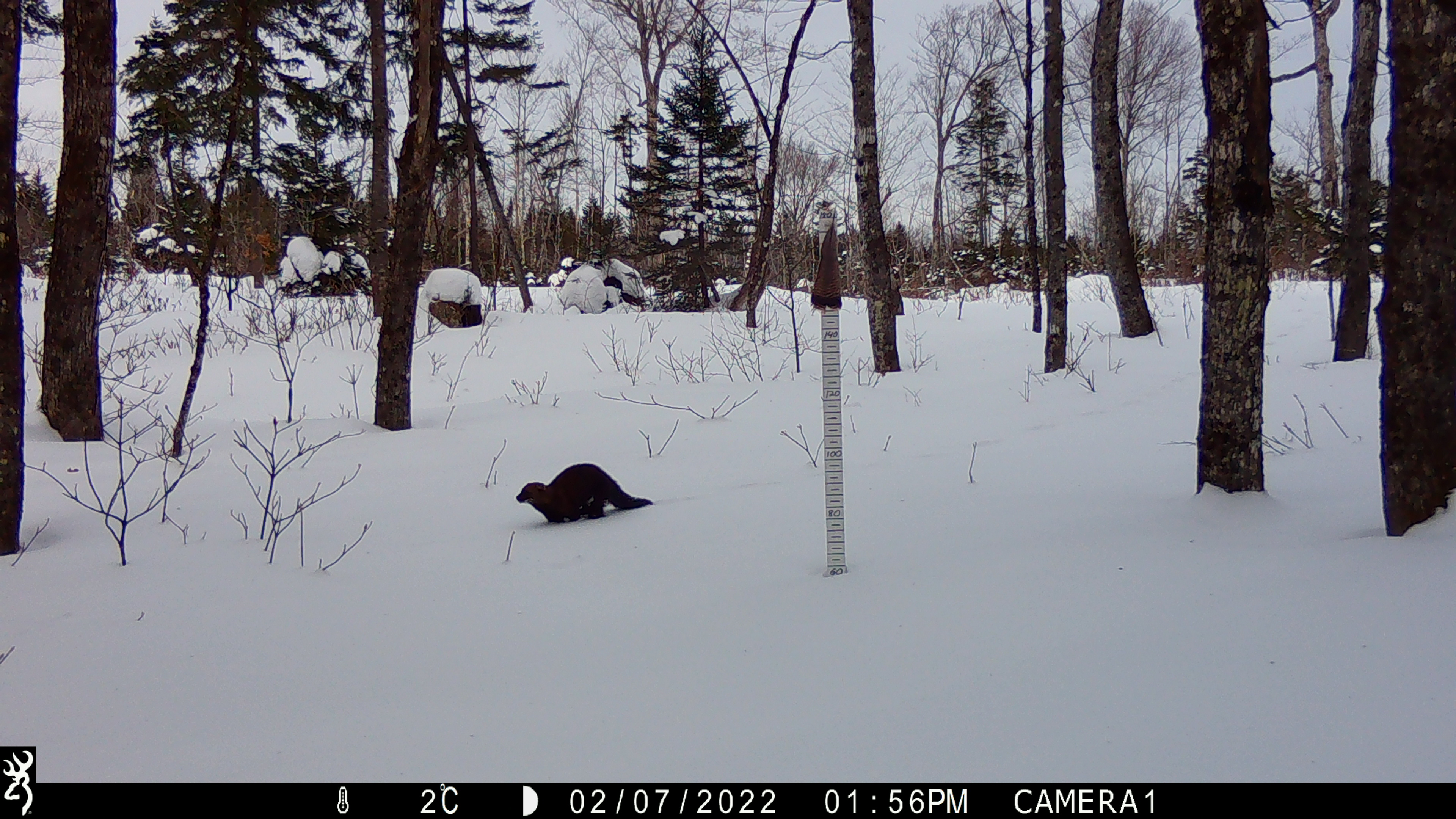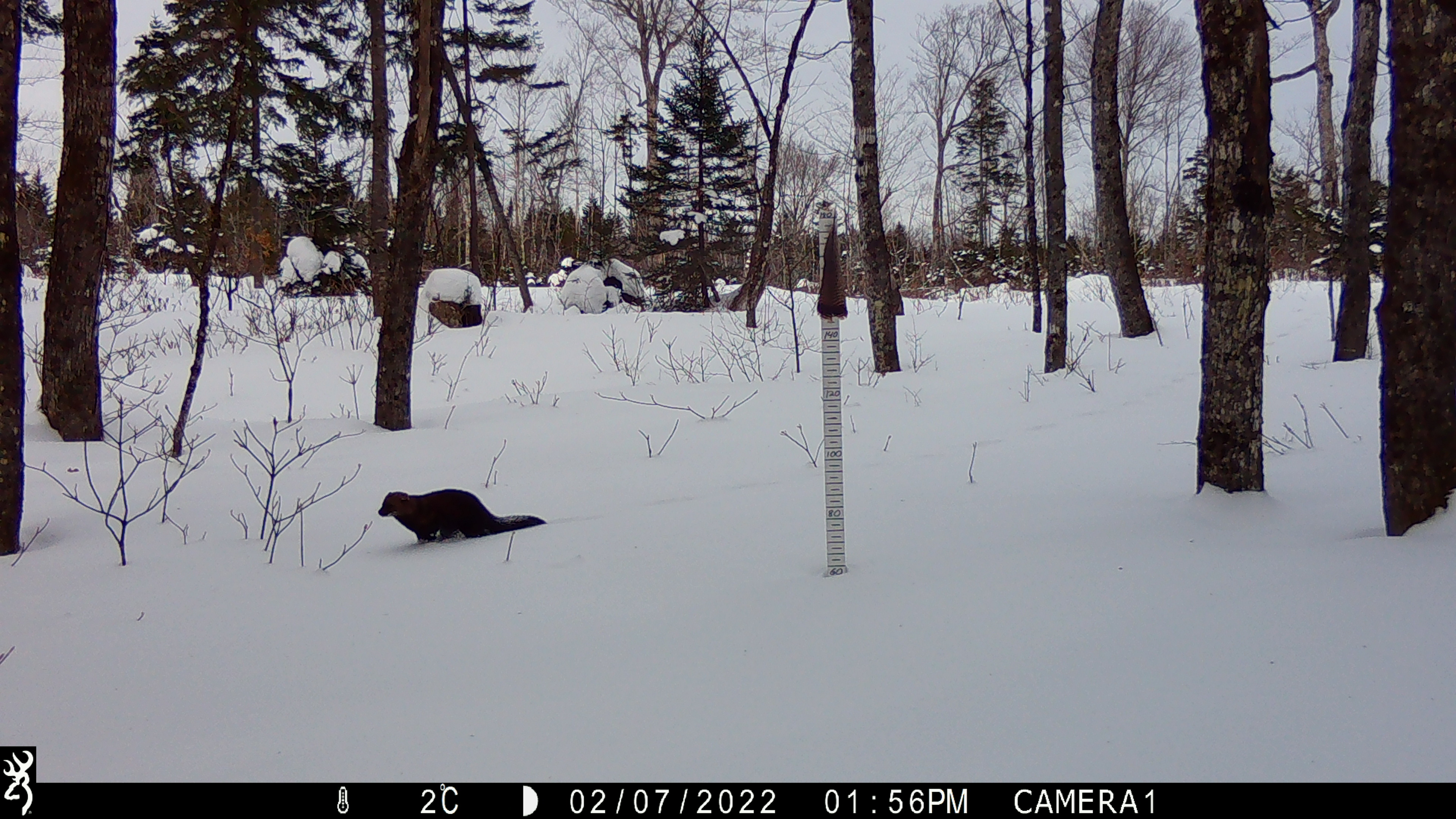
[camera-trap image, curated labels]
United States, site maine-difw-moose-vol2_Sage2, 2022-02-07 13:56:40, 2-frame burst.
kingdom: Animalia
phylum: Chordata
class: Mammalia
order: Carnivora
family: Mustelidae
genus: Pekania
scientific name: Pekania pennanti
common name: fisher